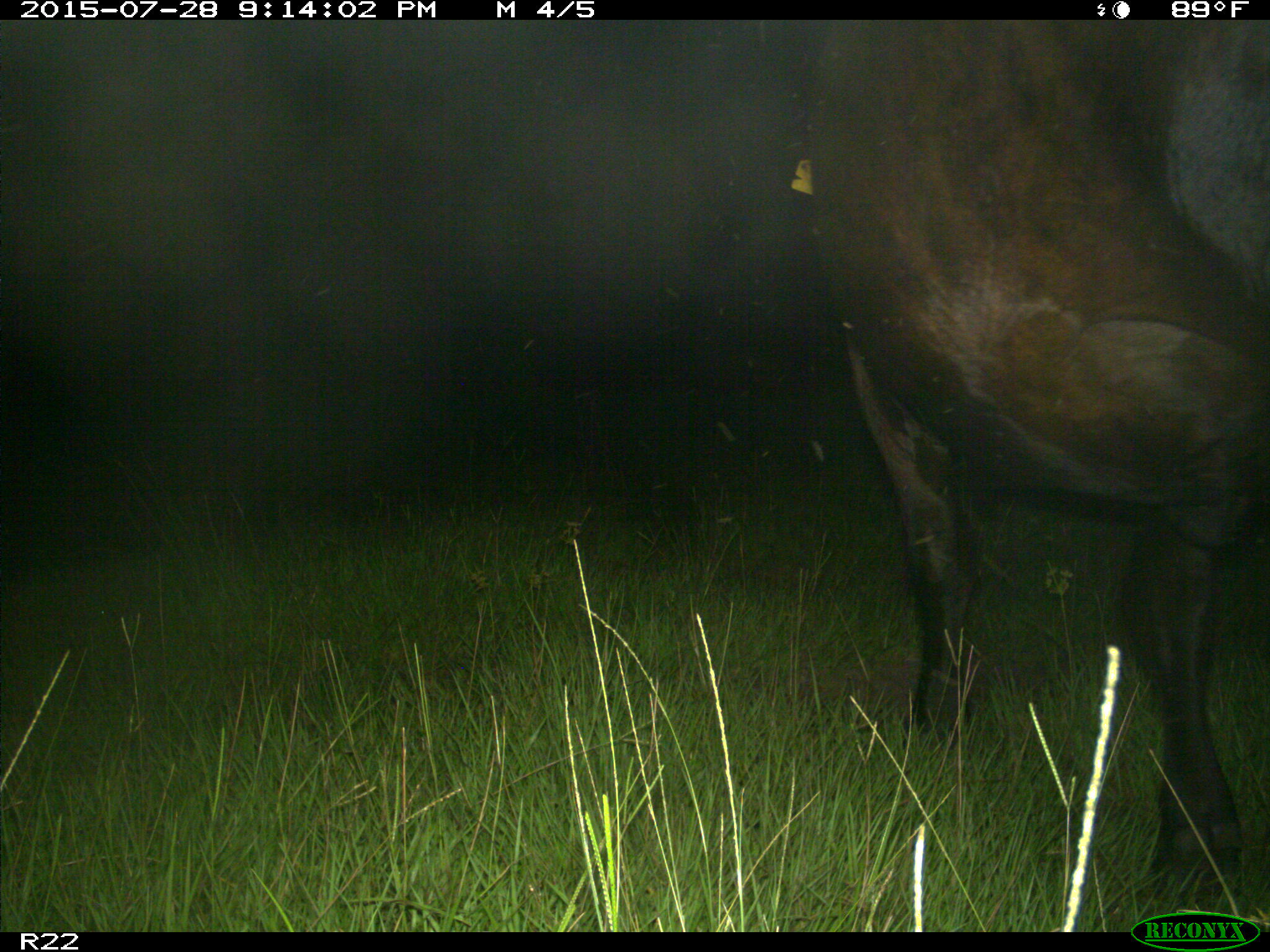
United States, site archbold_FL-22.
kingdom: Animalia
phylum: Chordata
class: Mammalia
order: Artiodactyla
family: Bovidae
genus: Bos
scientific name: Bos taurus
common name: domestic cow